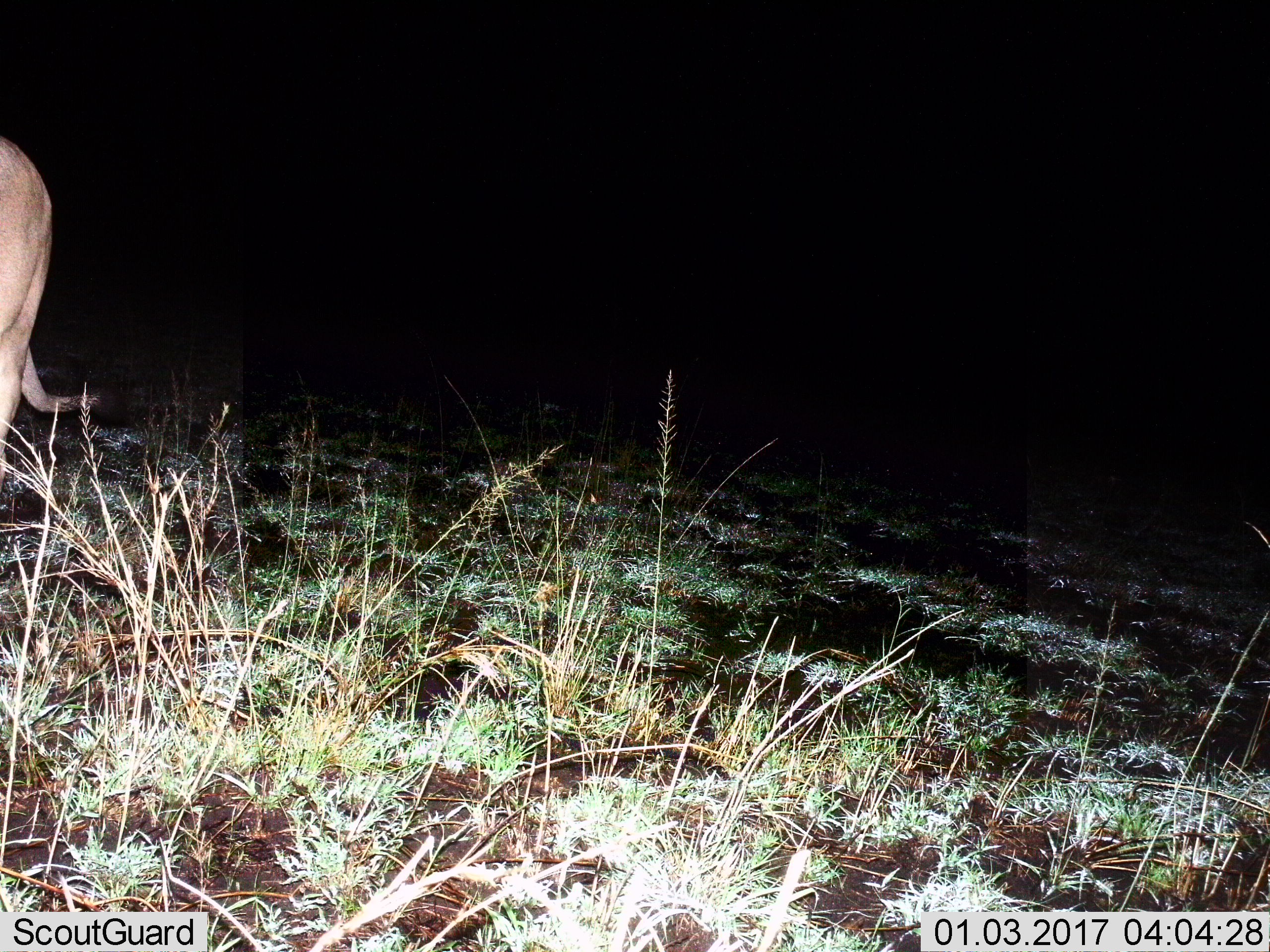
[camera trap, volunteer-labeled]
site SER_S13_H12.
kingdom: Animalia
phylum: Chordata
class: Mammalia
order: Carnivora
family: Felidae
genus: Panthera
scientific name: Panthera leo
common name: lion female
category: lionfemale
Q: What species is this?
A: Lionfemale (lion female) (Panthera leo).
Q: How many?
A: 1.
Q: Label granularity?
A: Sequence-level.